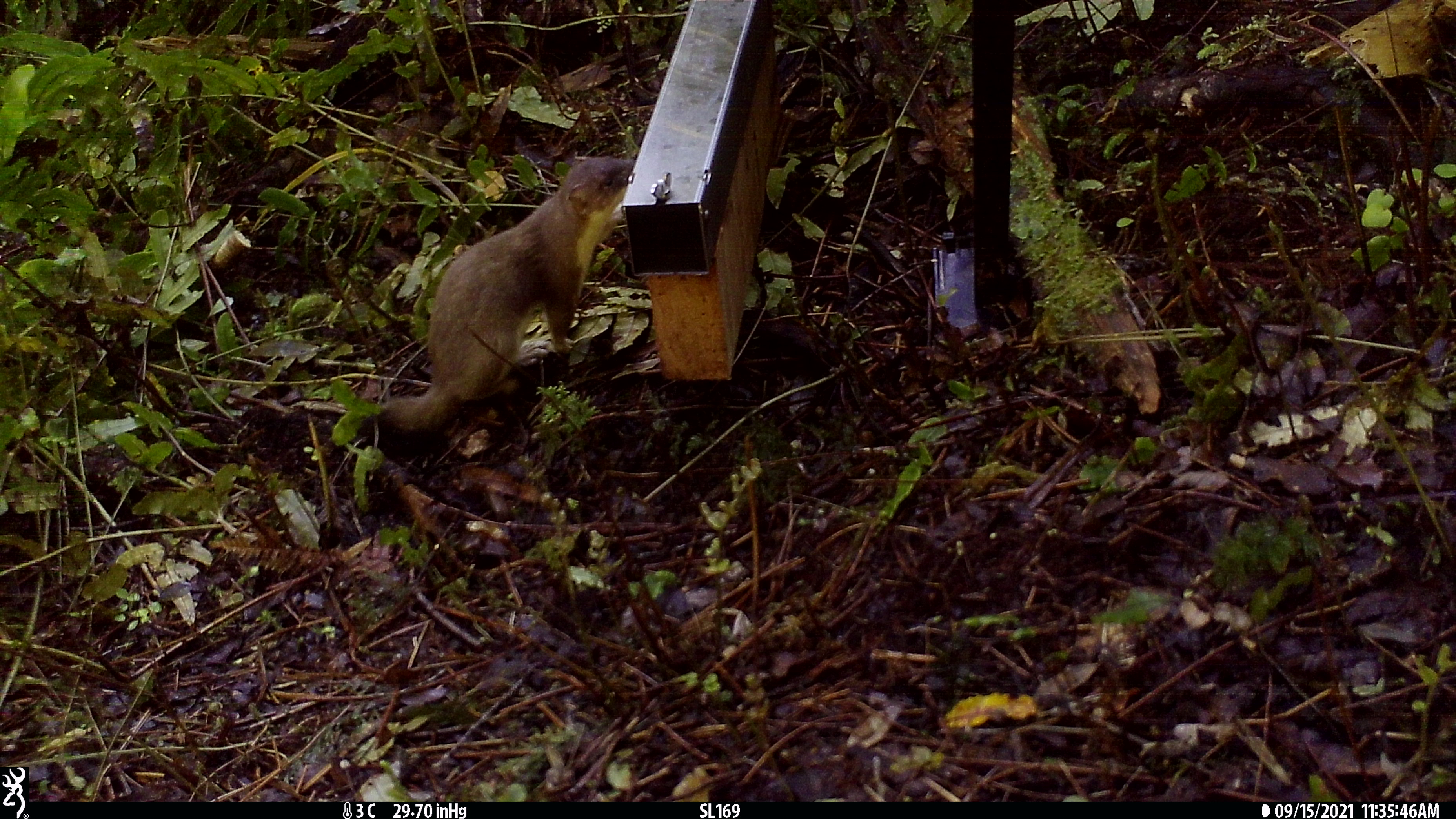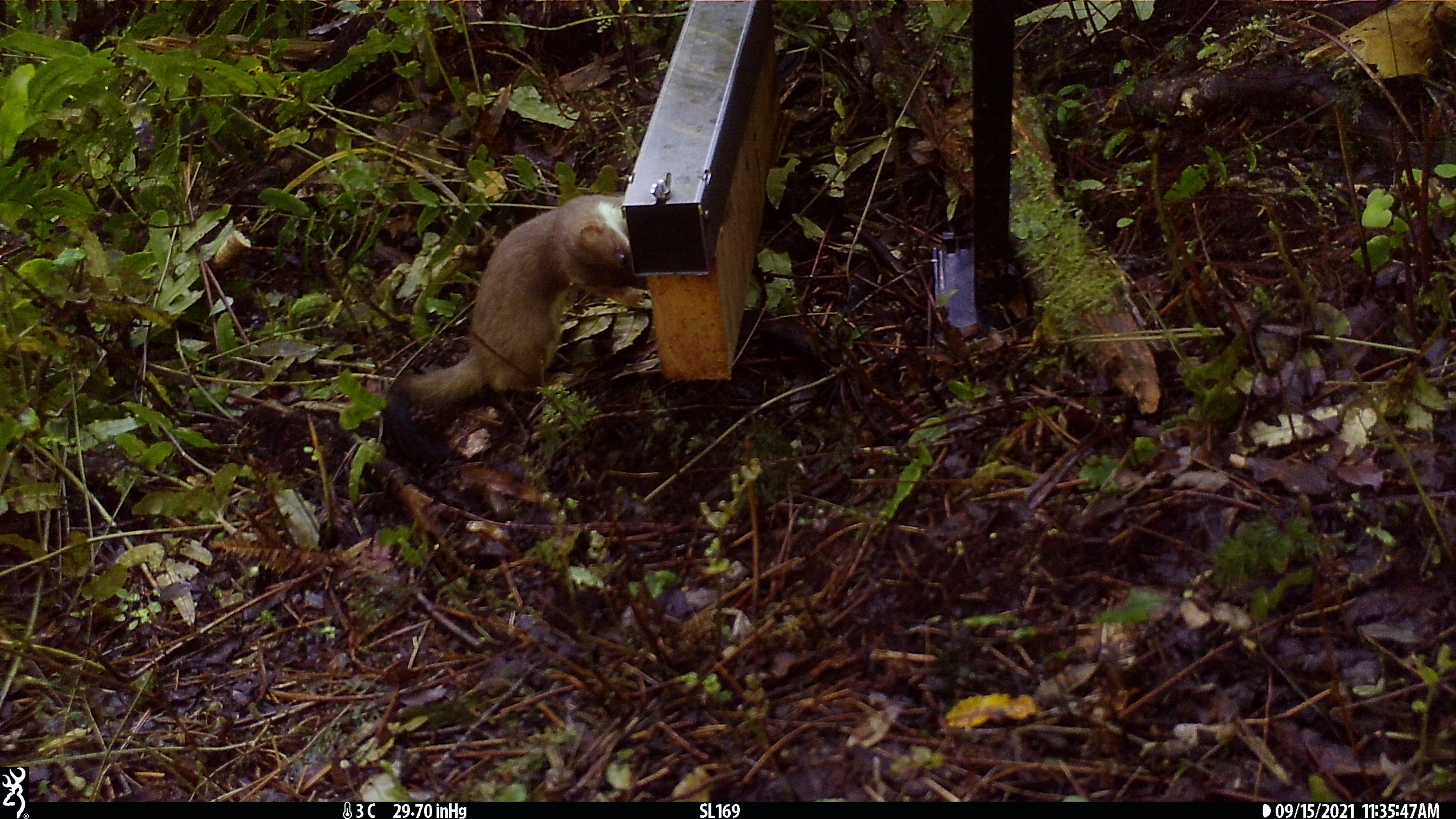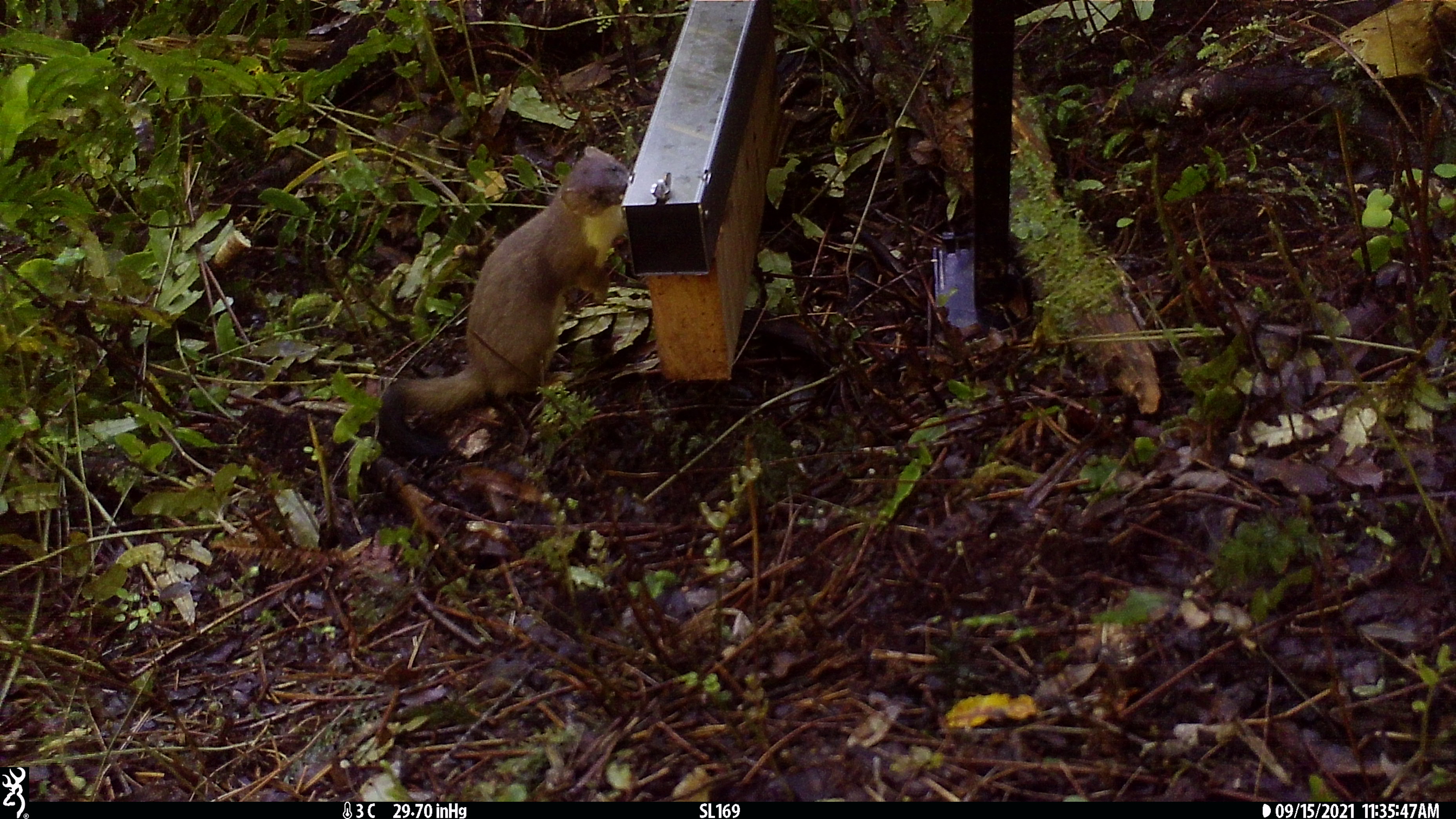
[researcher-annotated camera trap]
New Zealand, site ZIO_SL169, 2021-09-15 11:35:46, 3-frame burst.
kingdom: Animalia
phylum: Chordata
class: Mammalia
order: Carnivora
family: Mustelidae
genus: Mustela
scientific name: Mustela erminea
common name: stoat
Stoat (Mustela erminea).